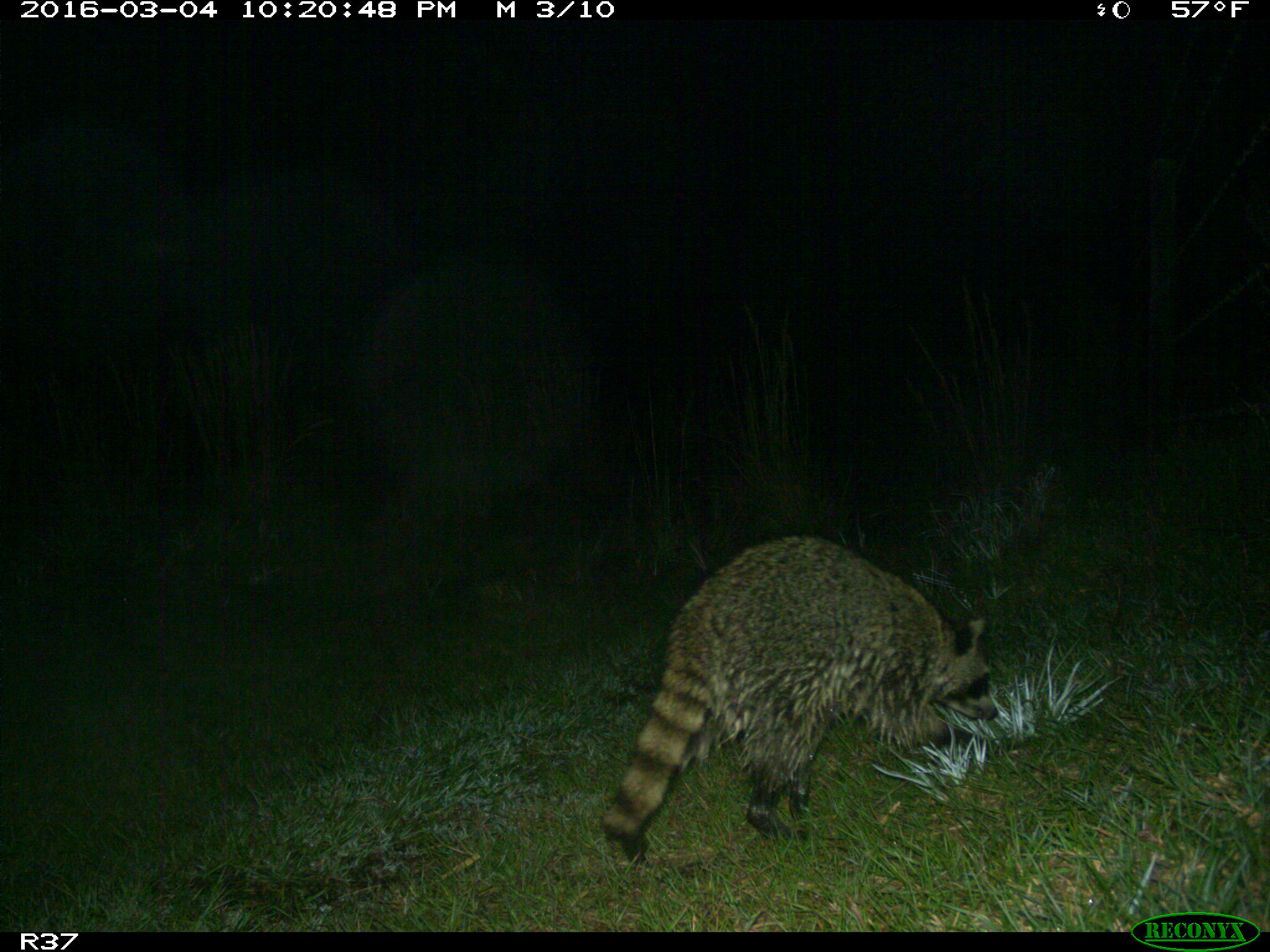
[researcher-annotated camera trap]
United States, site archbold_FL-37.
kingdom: Animalia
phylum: Chordata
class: Mammalia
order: Carnivora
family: Procyonidae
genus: Procyon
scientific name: Procyon lotor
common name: common raccoon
Procyon lotor (common raccoon).